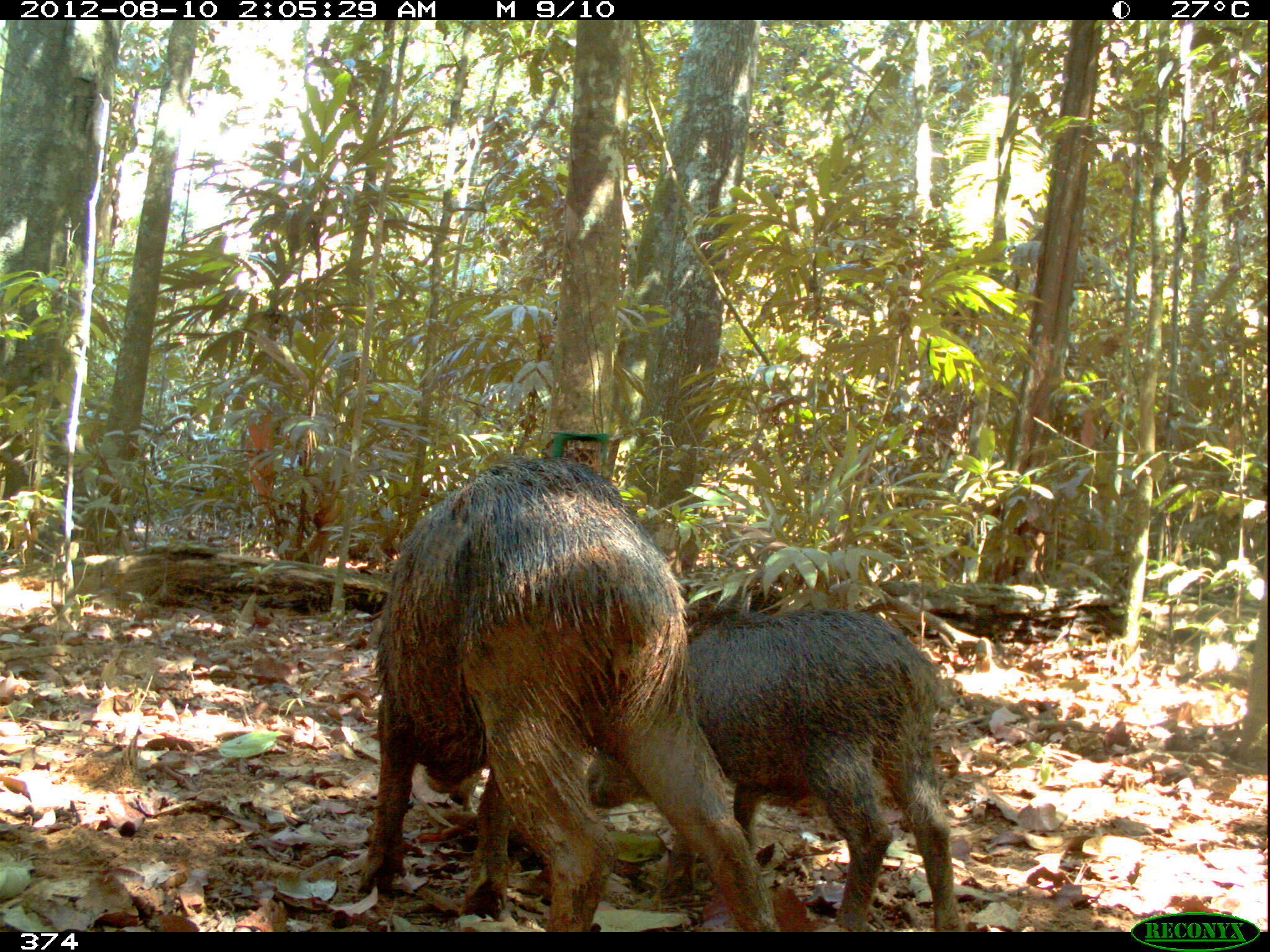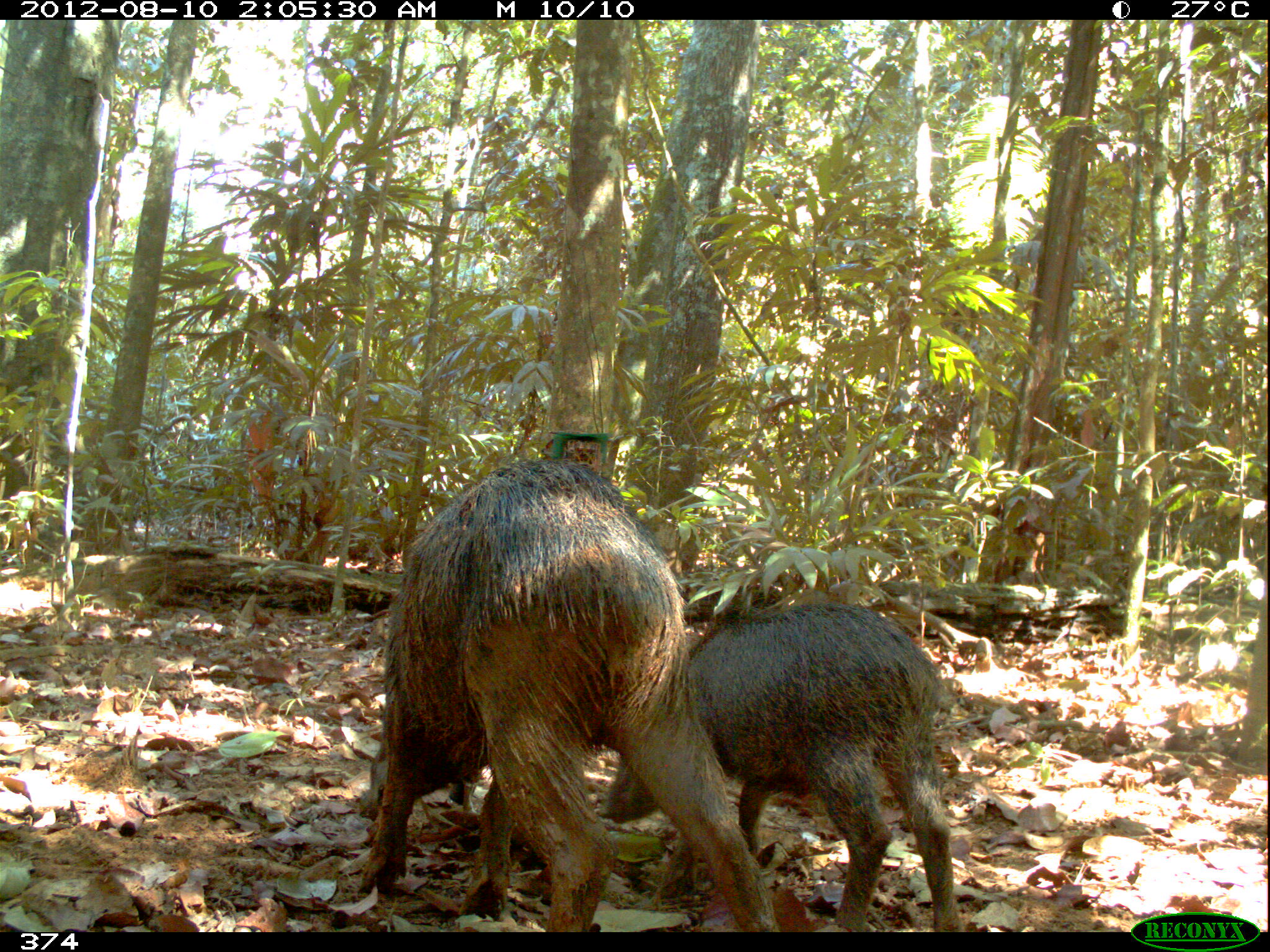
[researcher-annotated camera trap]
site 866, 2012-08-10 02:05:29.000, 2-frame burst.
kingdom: Animalia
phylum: Chordata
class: Mammalia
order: Artiodactyla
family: Tayassuidae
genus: Tayassu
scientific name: Tayassu pecari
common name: white-lipped peccary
Tayassu pecari (white-lipped peccary).